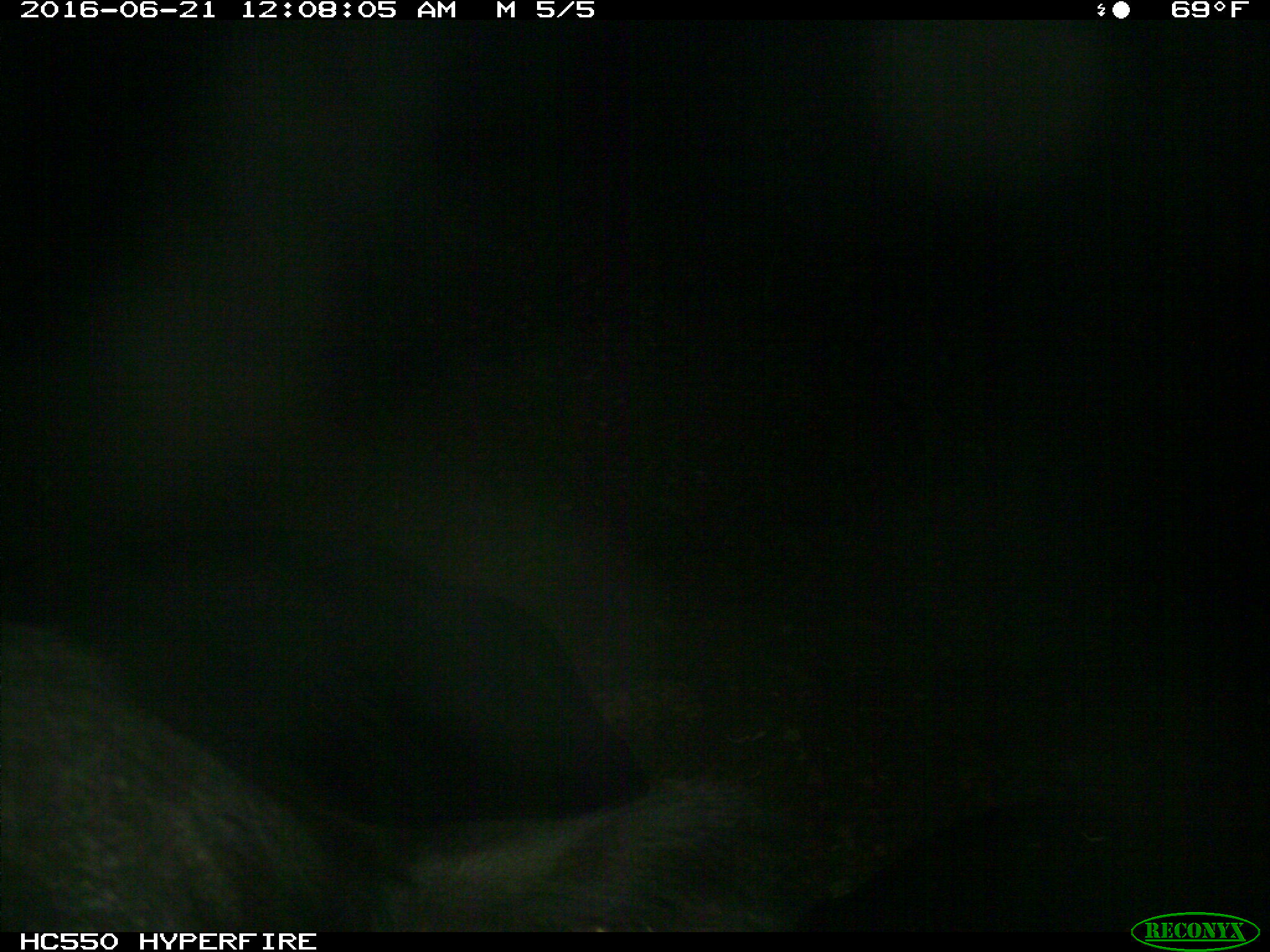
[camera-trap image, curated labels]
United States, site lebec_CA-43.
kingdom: Animalia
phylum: Chordata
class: Mammalia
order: Artiodactyla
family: Bovidae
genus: Bos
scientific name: Bos taurus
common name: domestic cow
Bos taurus (domestic cow).